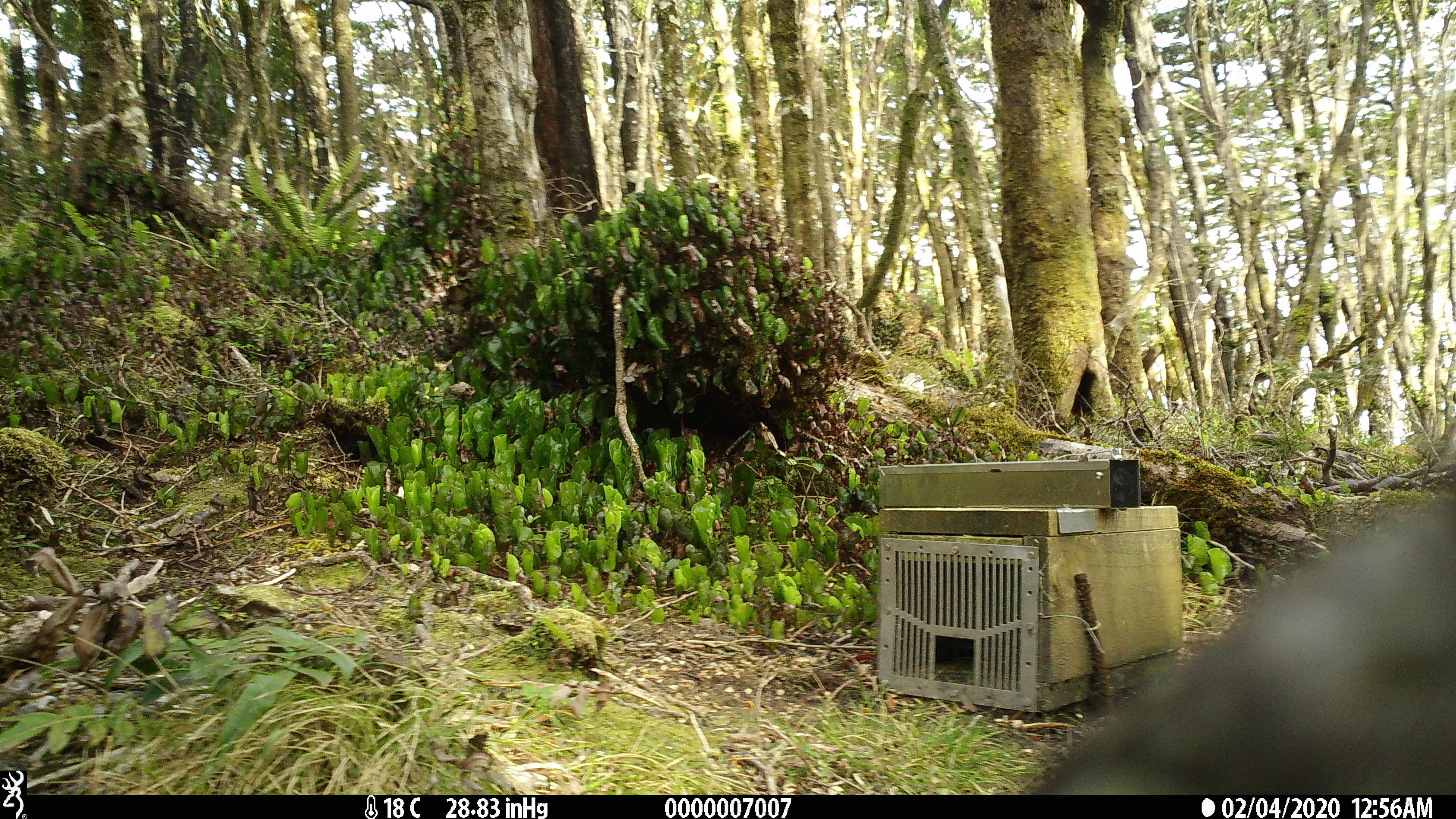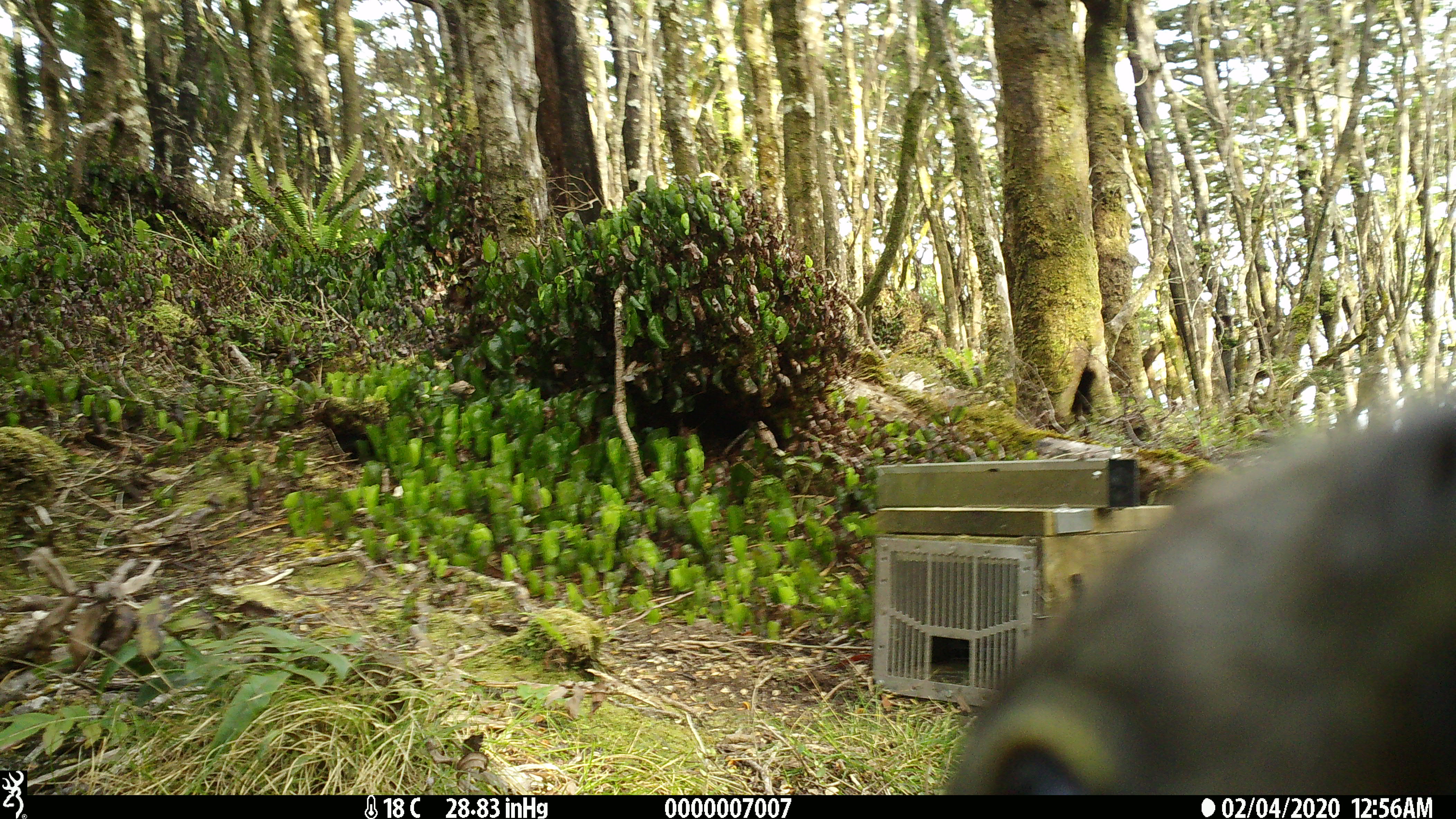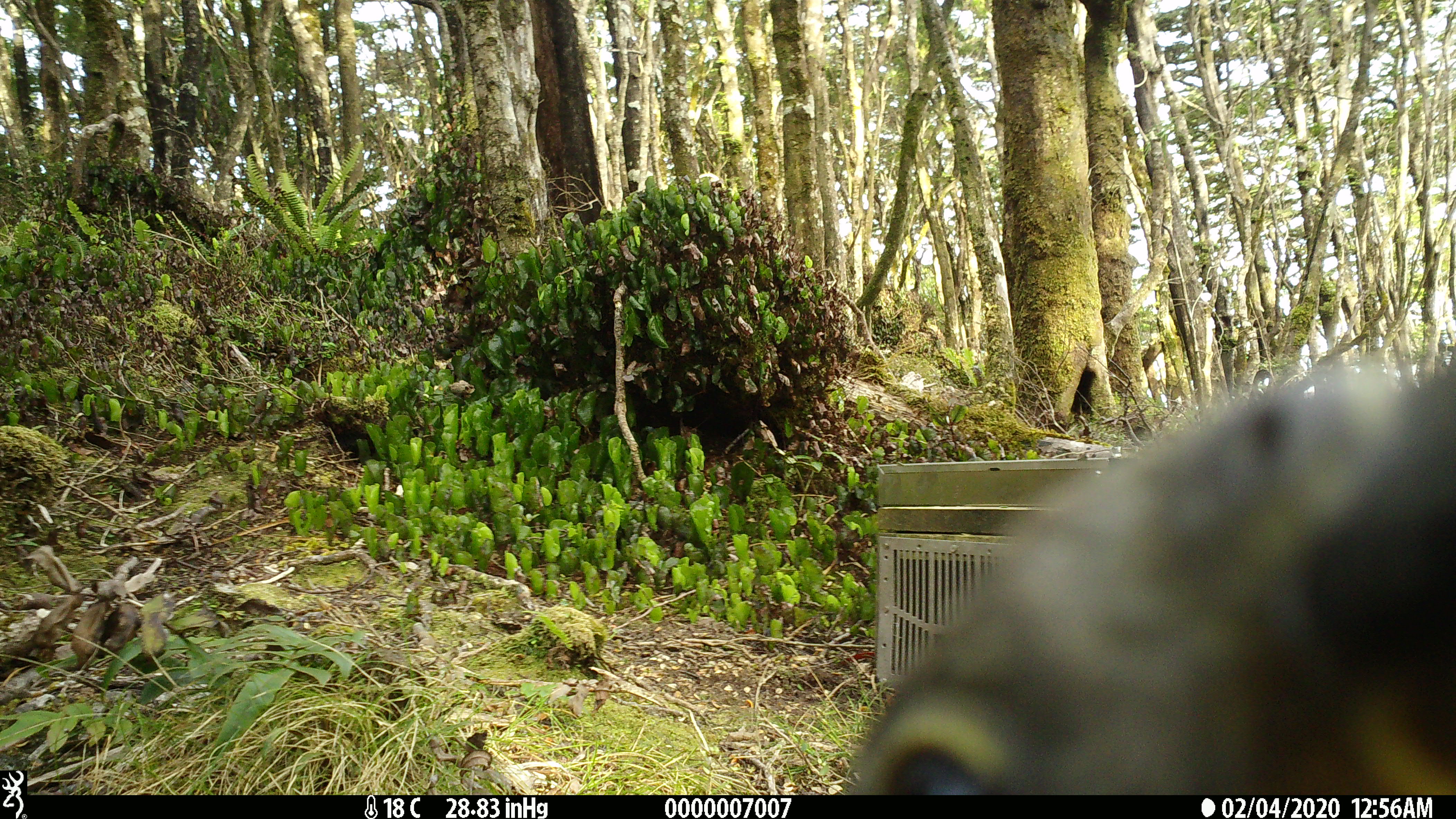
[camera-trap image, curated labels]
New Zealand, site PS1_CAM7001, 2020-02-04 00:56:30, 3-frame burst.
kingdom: Animalia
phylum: Chordata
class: Aves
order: Psittaciformes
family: Strigopidae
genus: Nestor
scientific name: Nestor notabilis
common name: kea